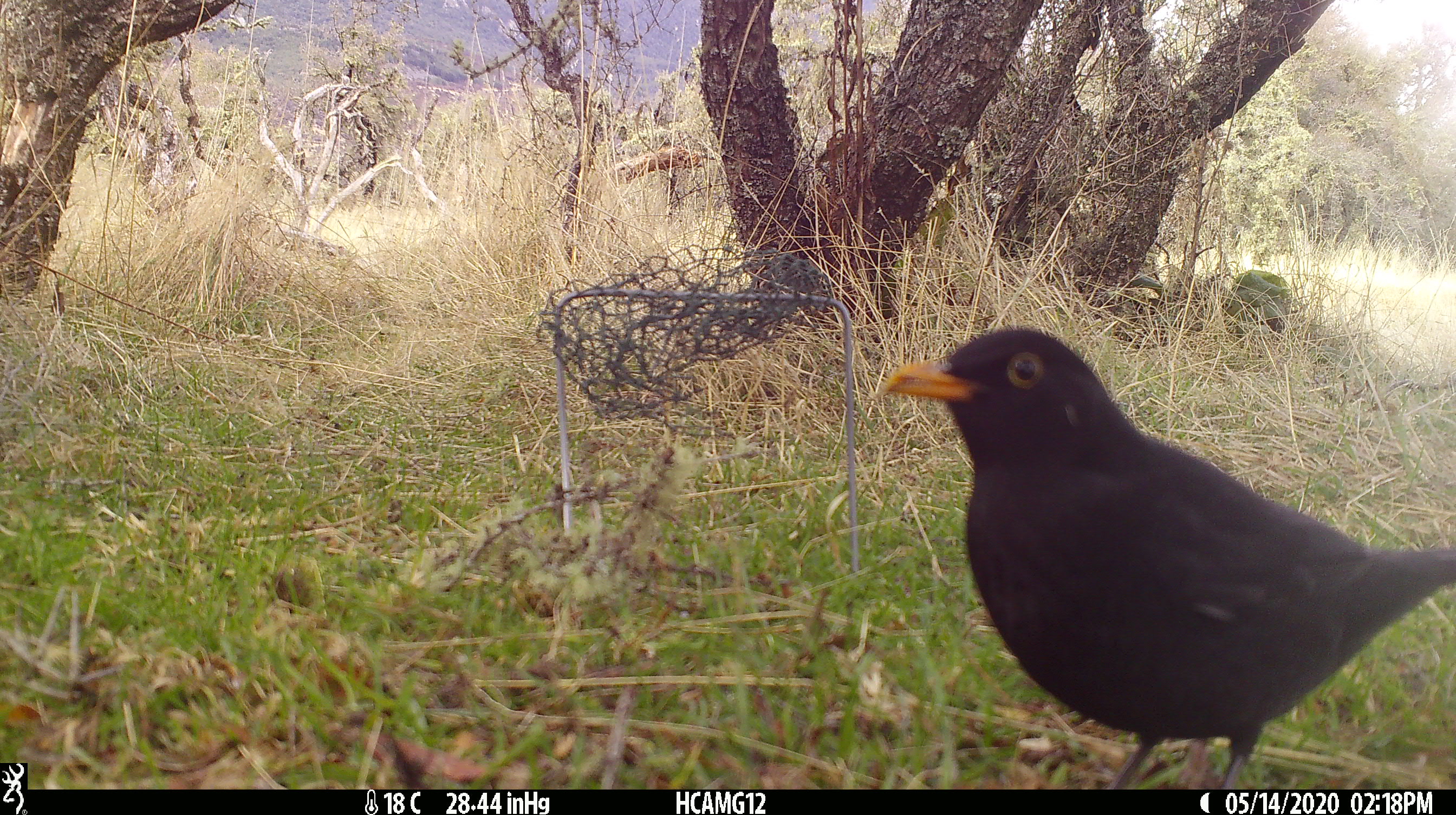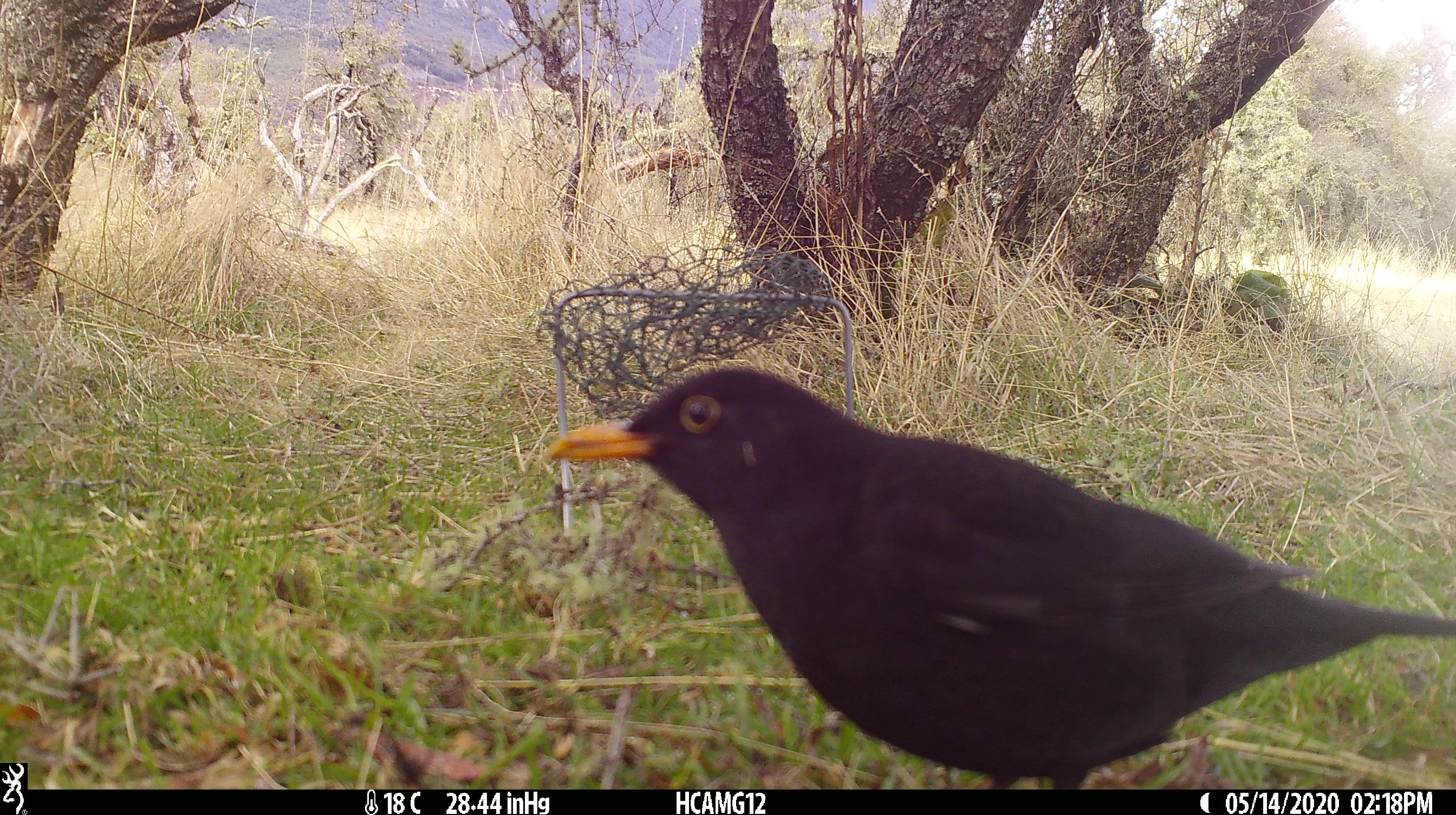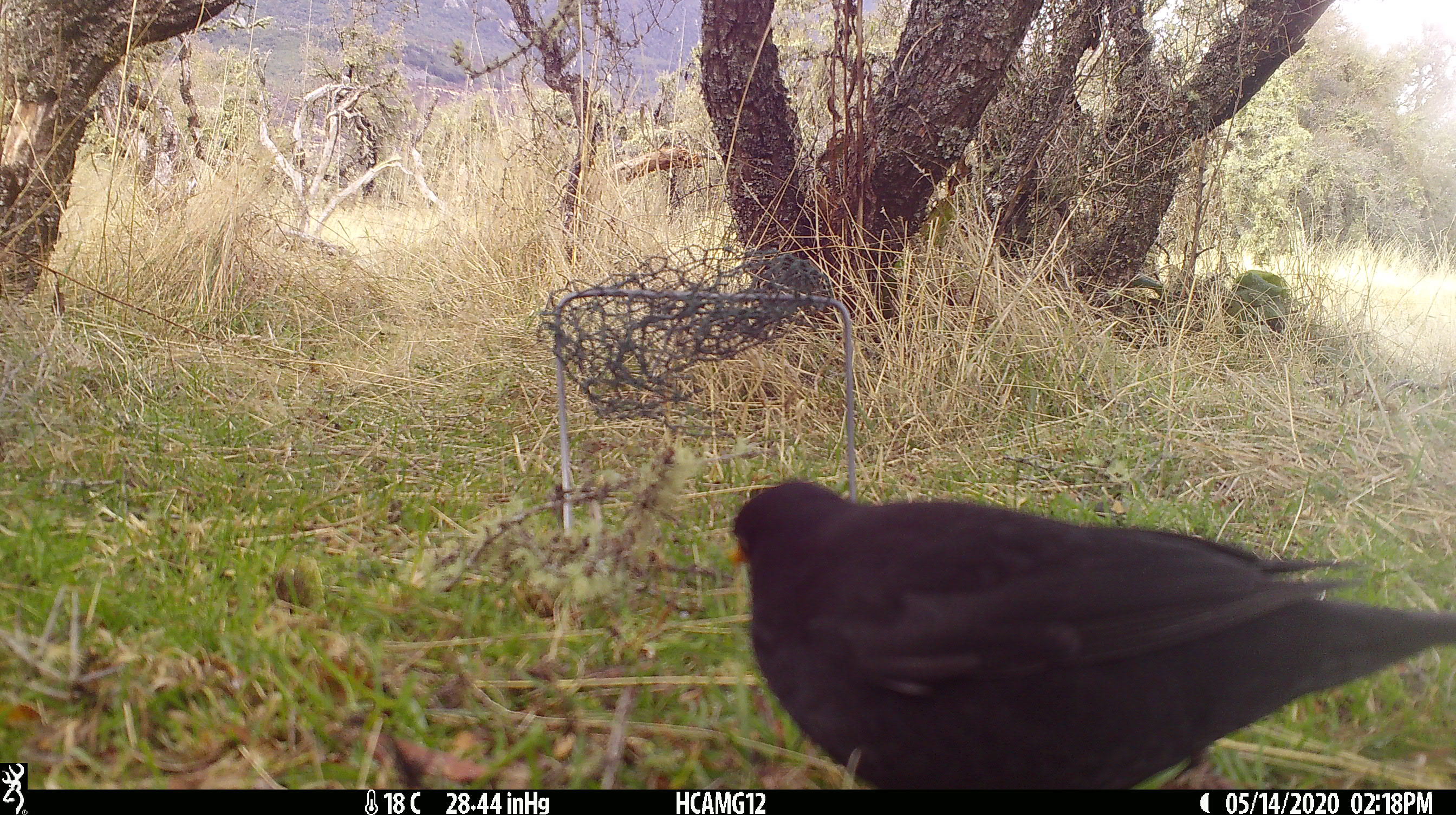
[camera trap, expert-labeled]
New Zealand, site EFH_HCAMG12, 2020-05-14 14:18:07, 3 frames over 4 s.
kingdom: Animalia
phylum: Chordata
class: Aves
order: Passeriformes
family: Turdidae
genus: Turdus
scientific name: Turdus merula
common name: eurasian blackbird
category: blackbird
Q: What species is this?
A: Blackbird (eurasian blackbird) (Turdus merula).